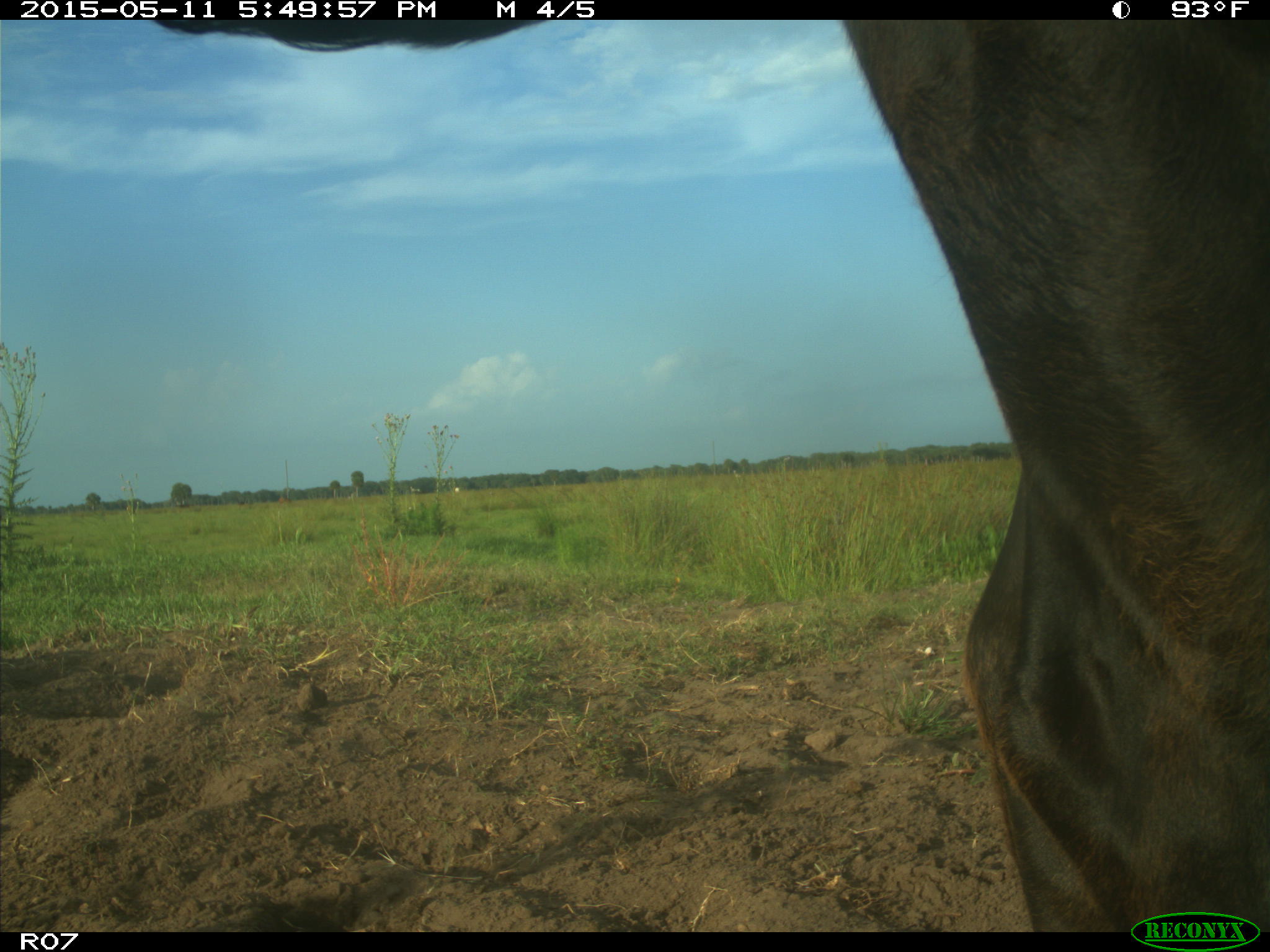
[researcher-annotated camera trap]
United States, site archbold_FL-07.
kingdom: Animalia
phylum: Chordata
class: Mammalia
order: Artiodactyla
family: Bovidae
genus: Bos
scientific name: Bos taurus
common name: domestic cow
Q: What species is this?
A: Bos taurus (domestic cow).